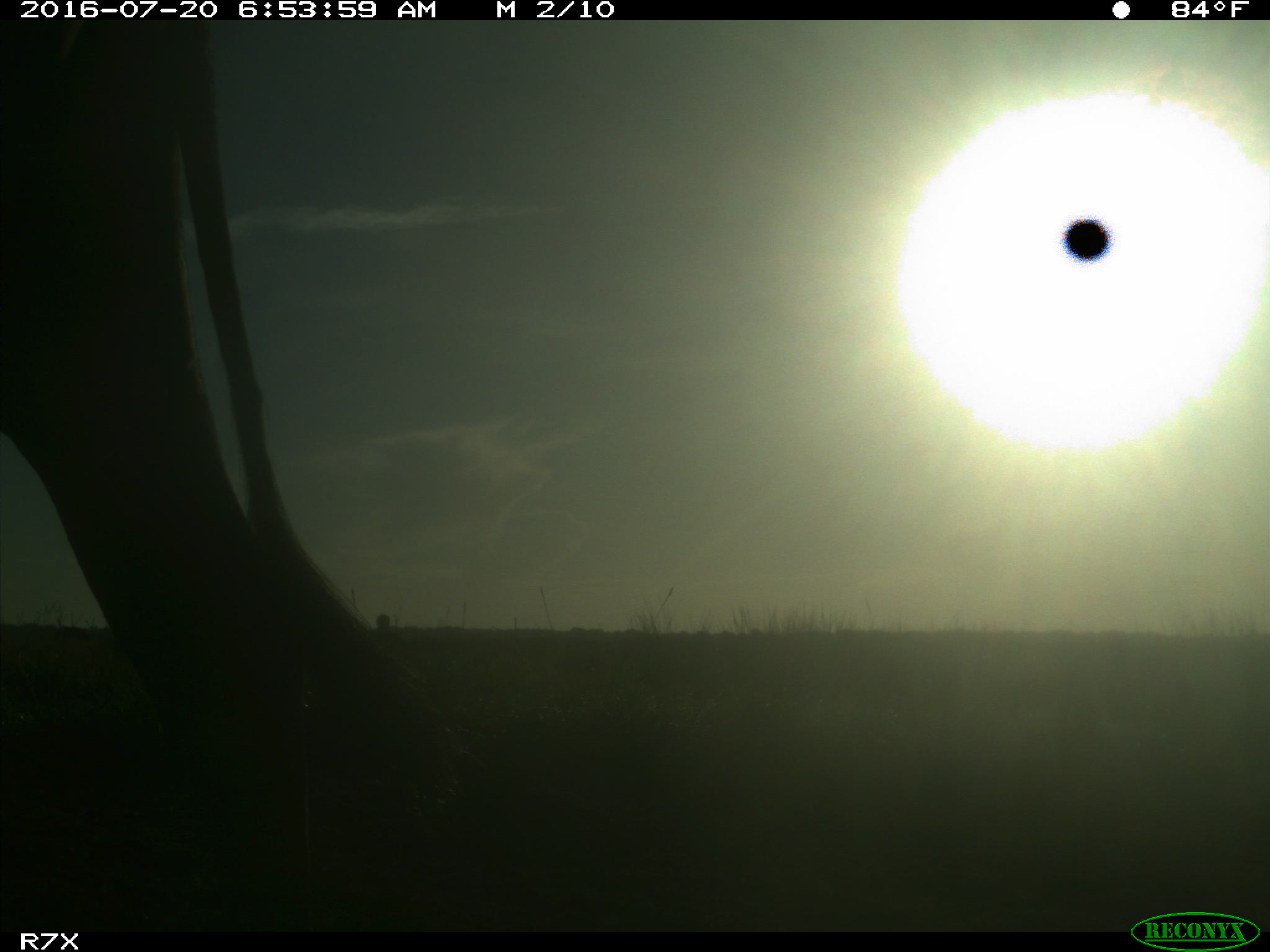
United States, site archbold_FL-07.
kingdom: Animalia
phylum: Chordata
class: Mammalia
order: Artiodactyla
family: Bovidae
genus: Bos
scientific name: Bos taurus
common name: domestic cow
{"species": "Bos taurus (domestic cow)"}